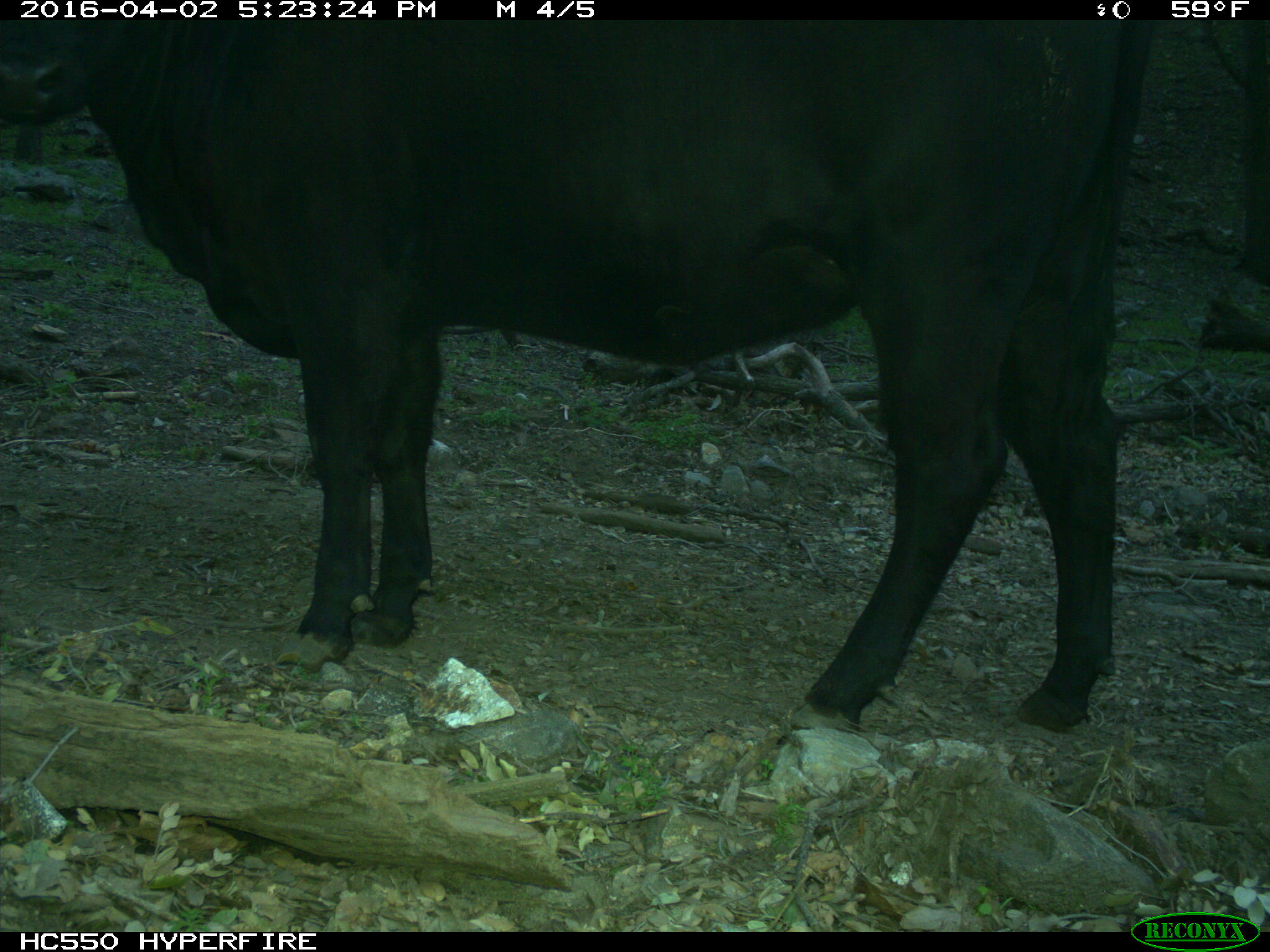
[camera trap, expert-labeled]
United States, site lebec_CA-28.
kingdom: Animalia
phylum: Chordata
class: Mammalia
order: Artiodactyla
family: Bovidae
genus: Bos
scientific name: Bos taurus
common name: domestic cow